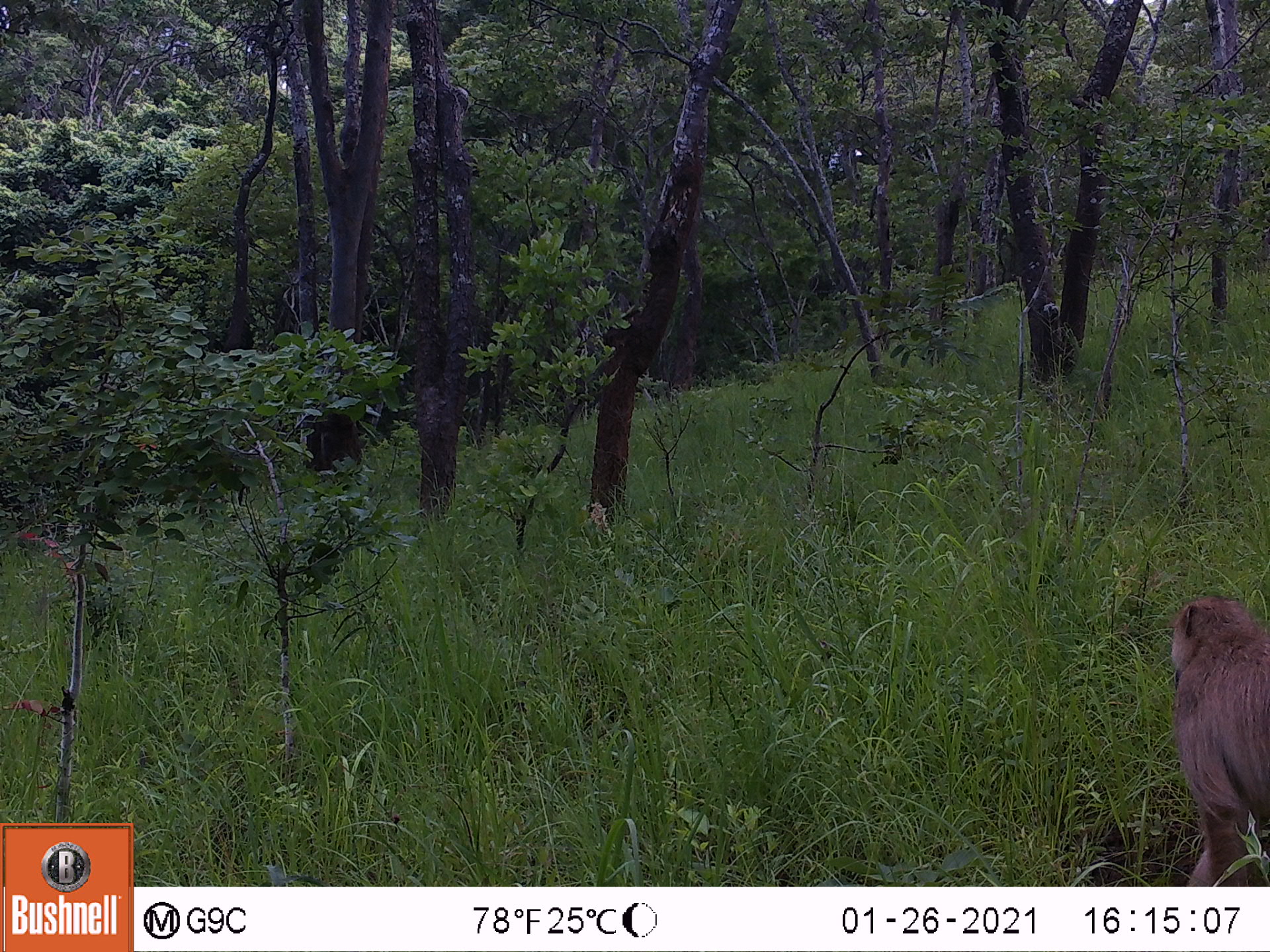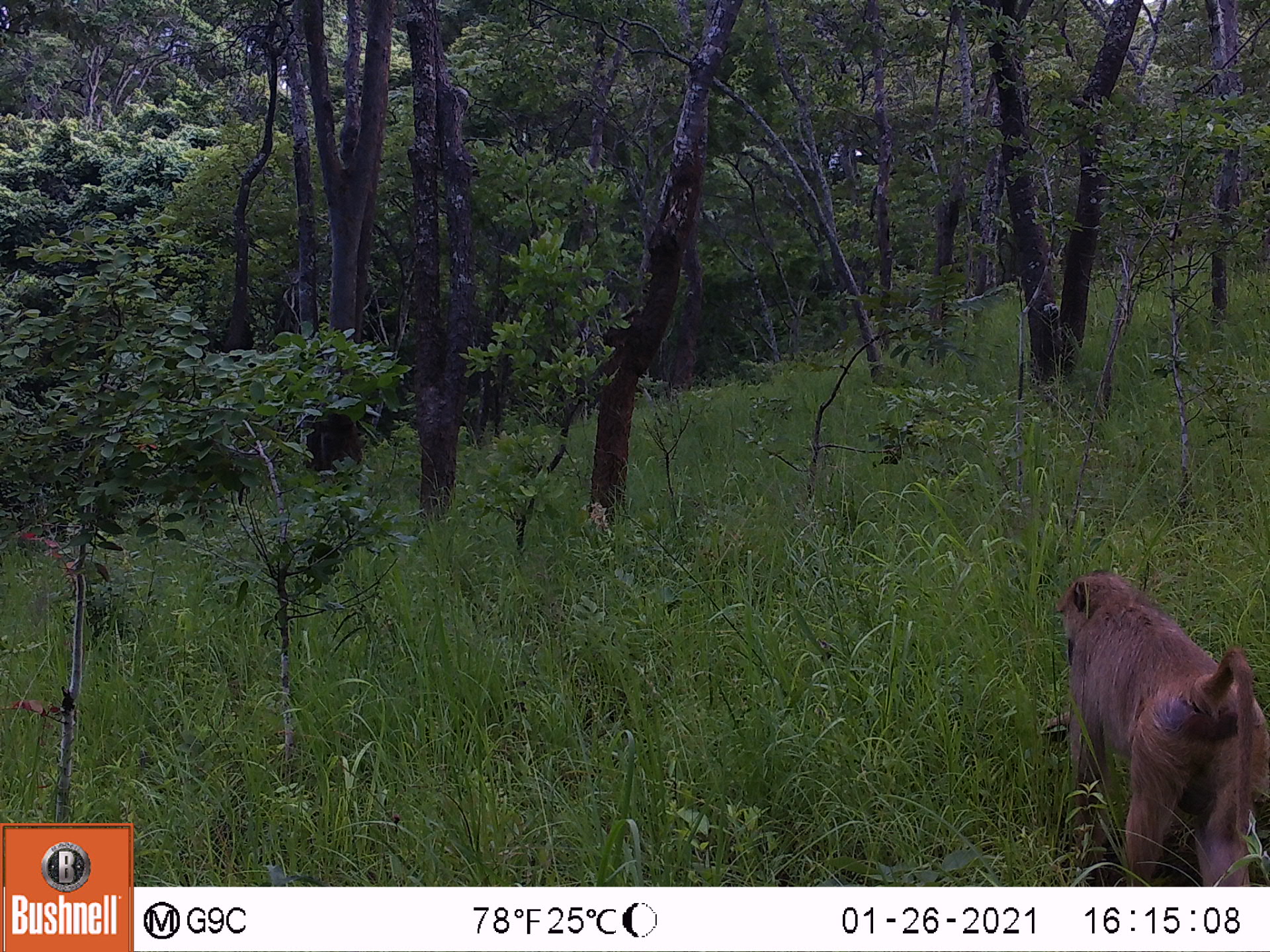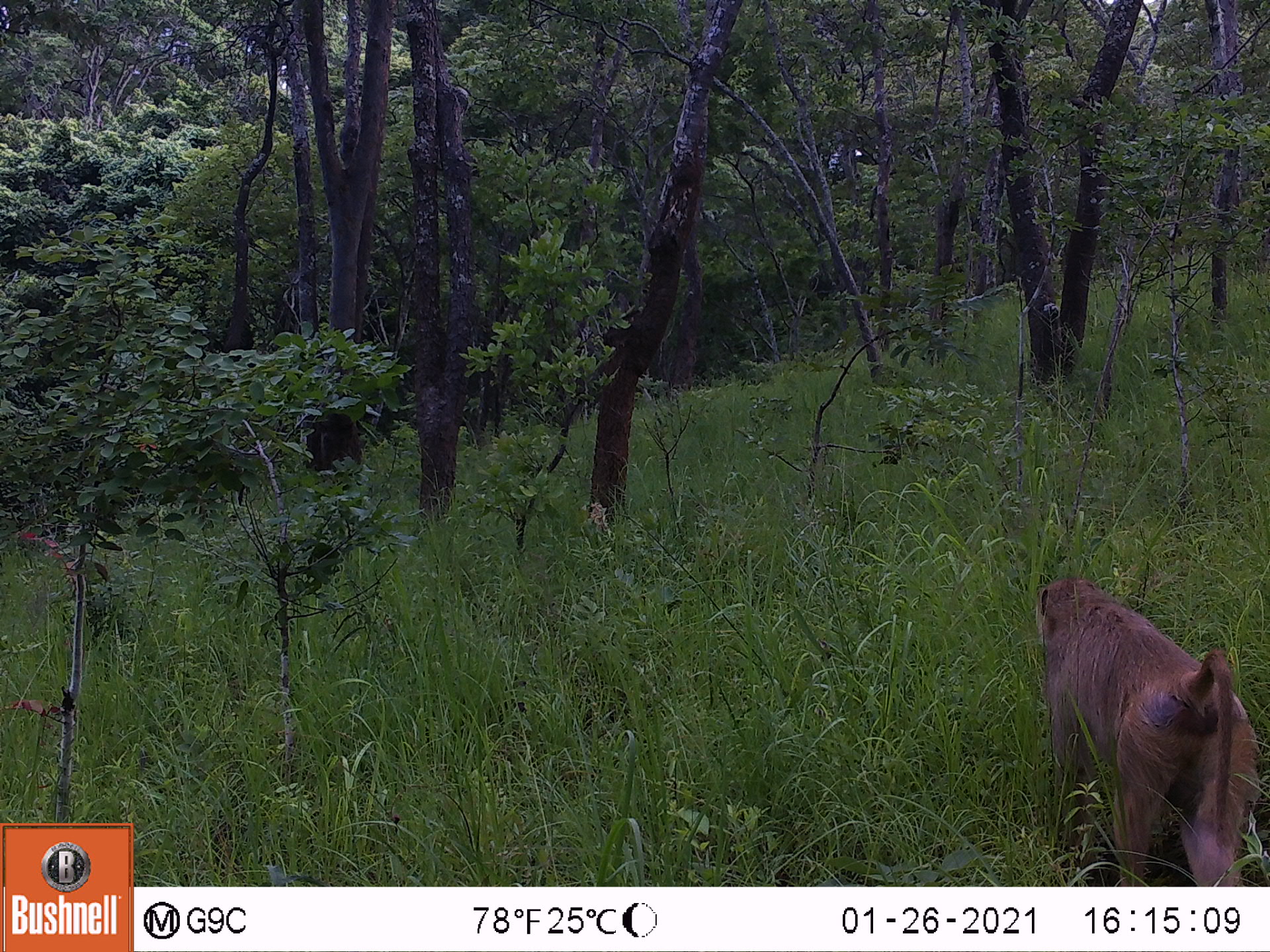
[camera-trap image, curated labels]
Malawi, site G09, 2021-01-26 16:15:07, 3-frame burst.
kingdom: Animalia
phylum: Chordata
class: Mammalia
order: Primates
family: Cercopithecidae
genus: Papio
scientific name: Papio cynocephalus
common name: yellow baboon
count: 1